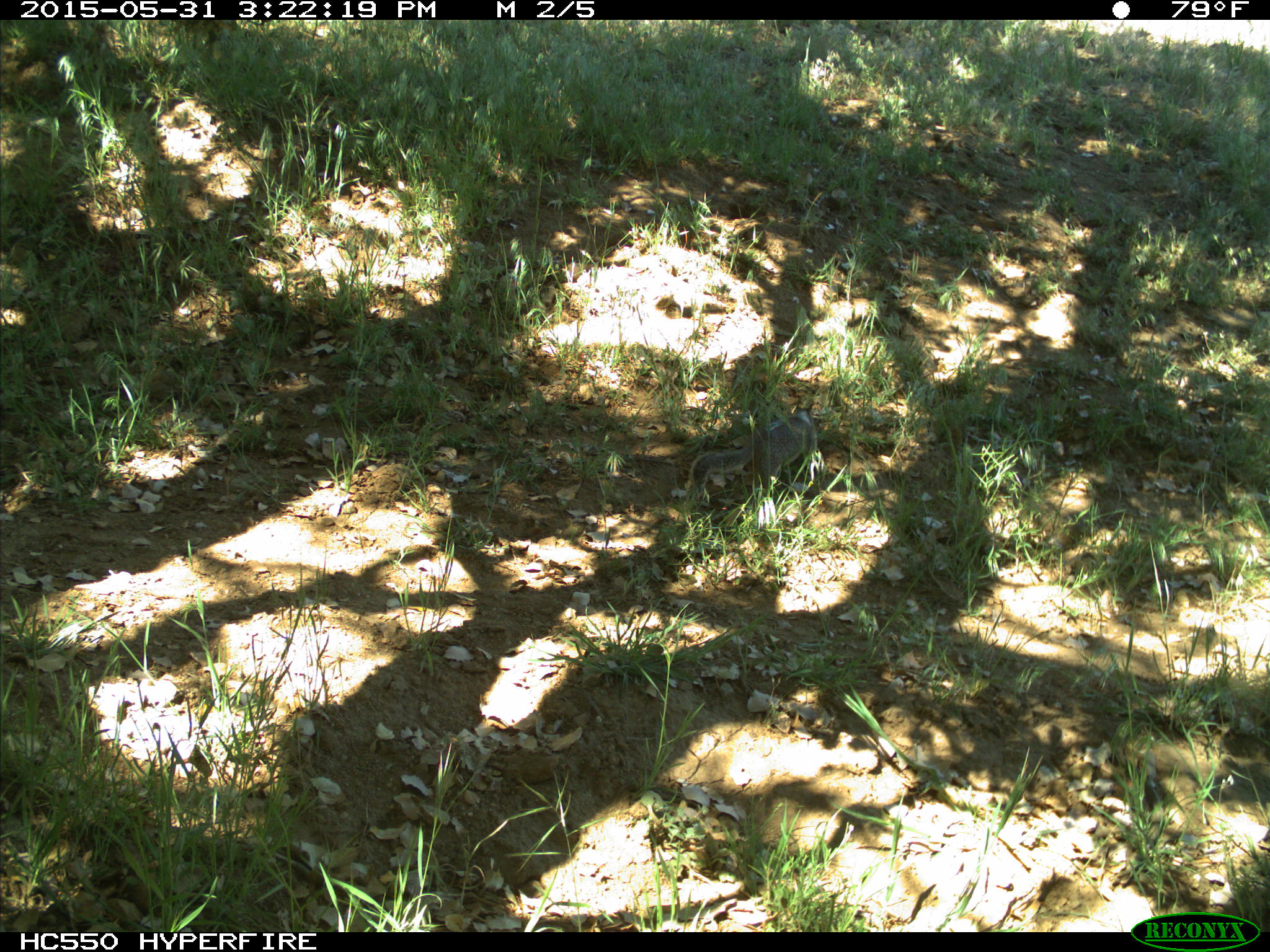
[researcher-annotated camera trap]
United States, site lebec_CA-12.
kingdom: Animalia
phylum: Chordata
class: Mammalia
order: Rodentia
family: Sciuridae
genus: Otospermophilus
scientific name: Otospermophilus beecheyi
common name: california ground squirrel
Otospermophilus beecheyi (california ground squirrel).